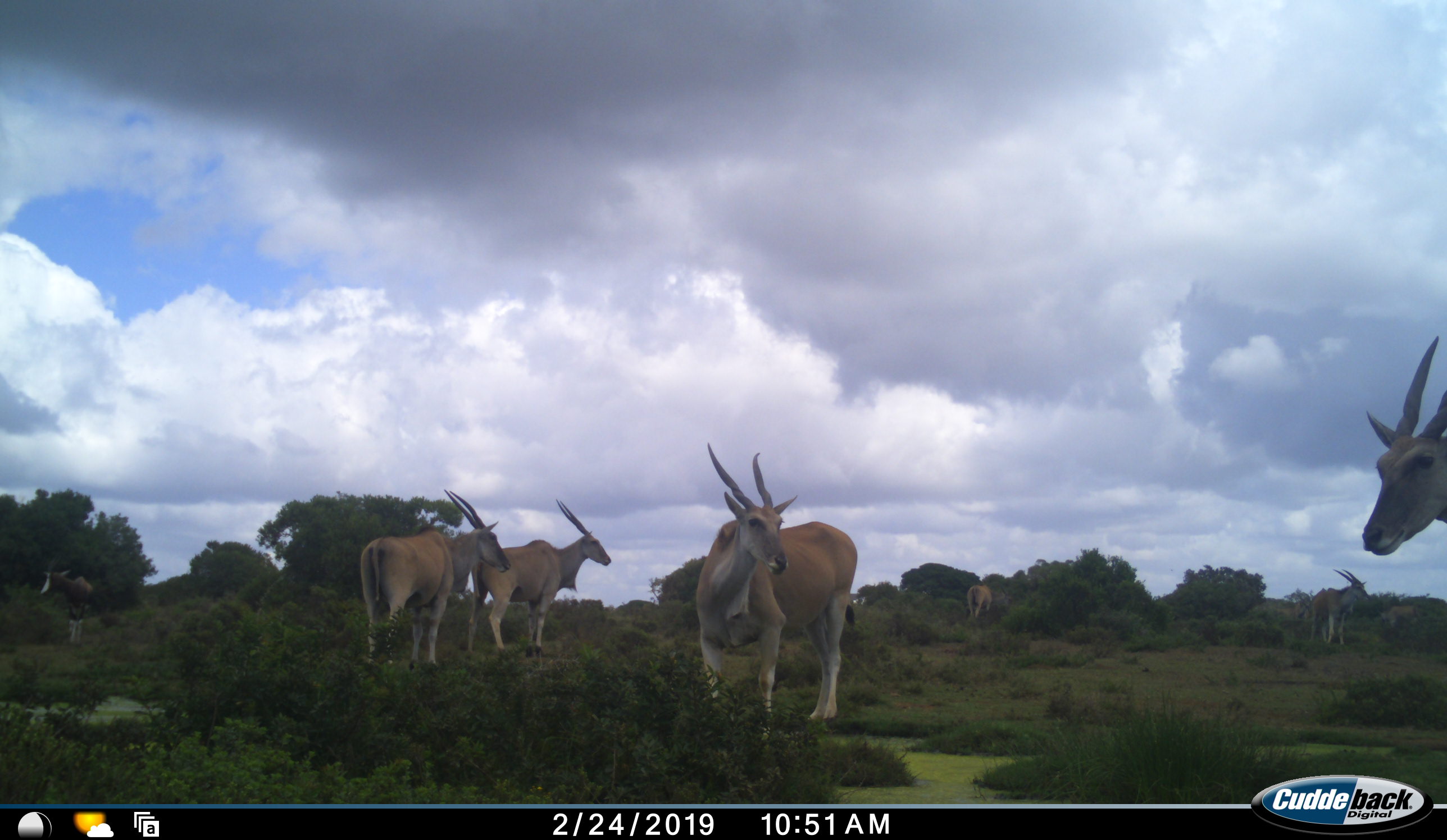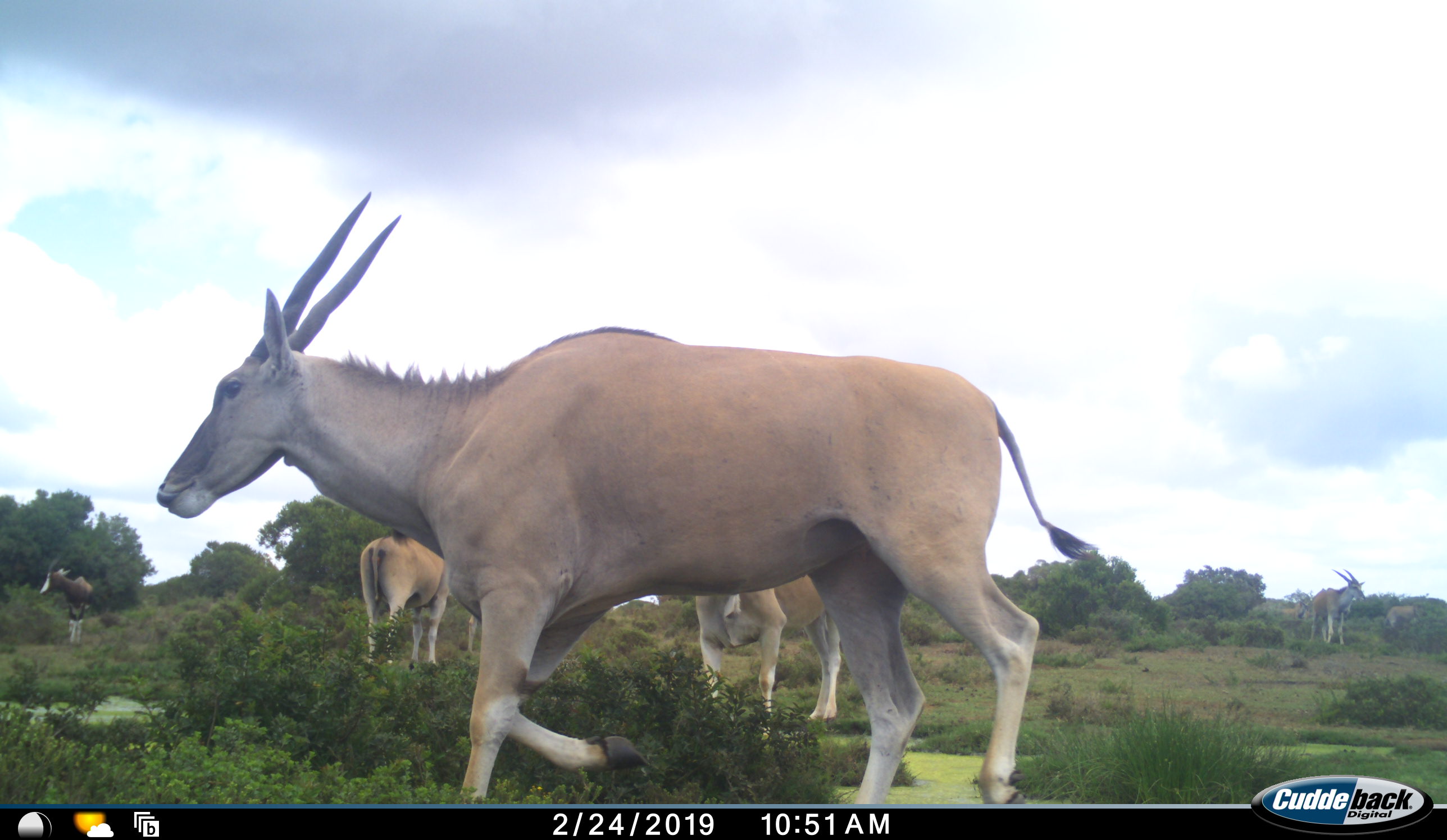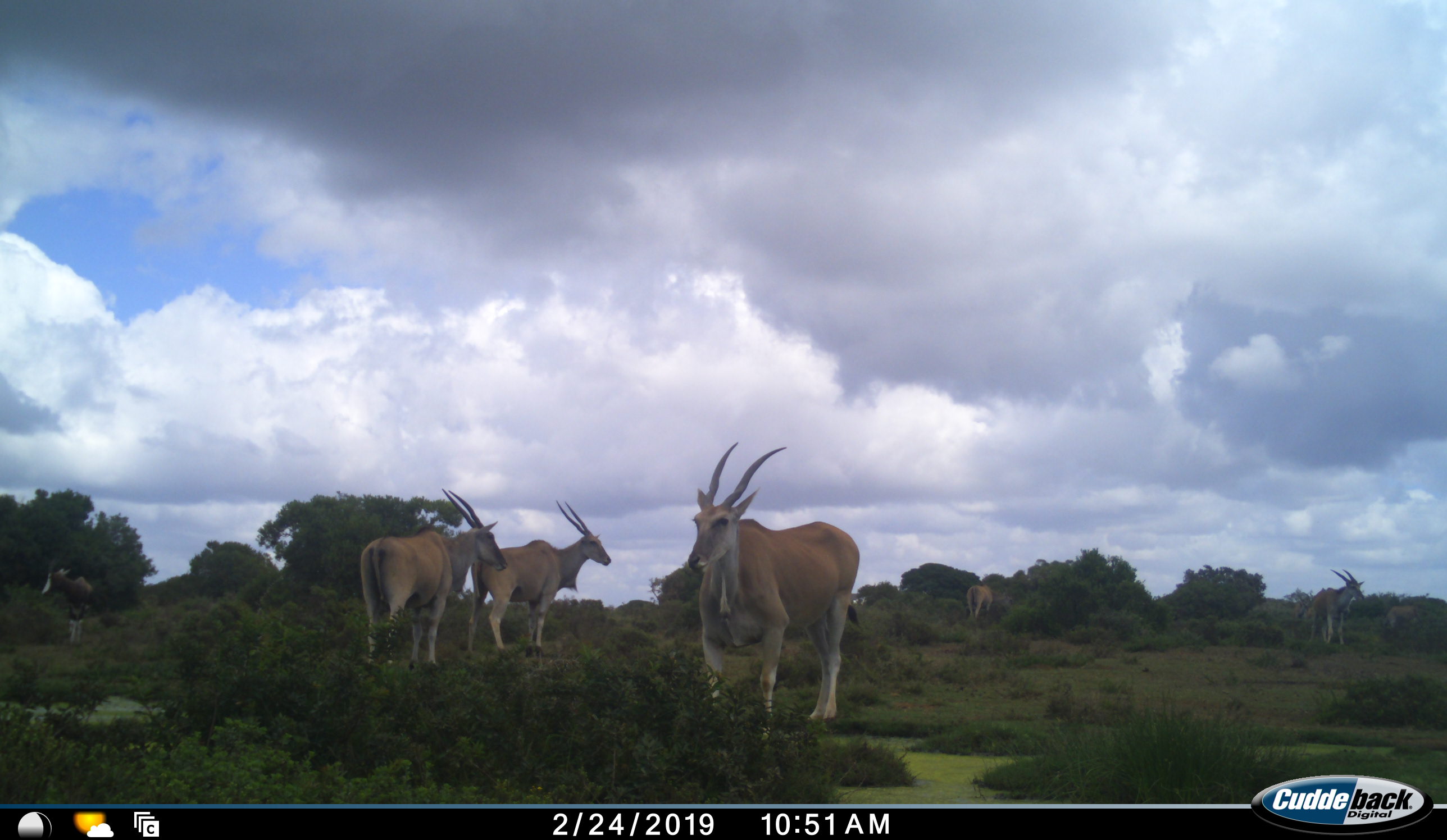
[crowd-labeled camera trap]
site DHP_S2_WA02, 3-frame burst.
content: unidentified animal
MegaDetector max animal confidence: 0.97